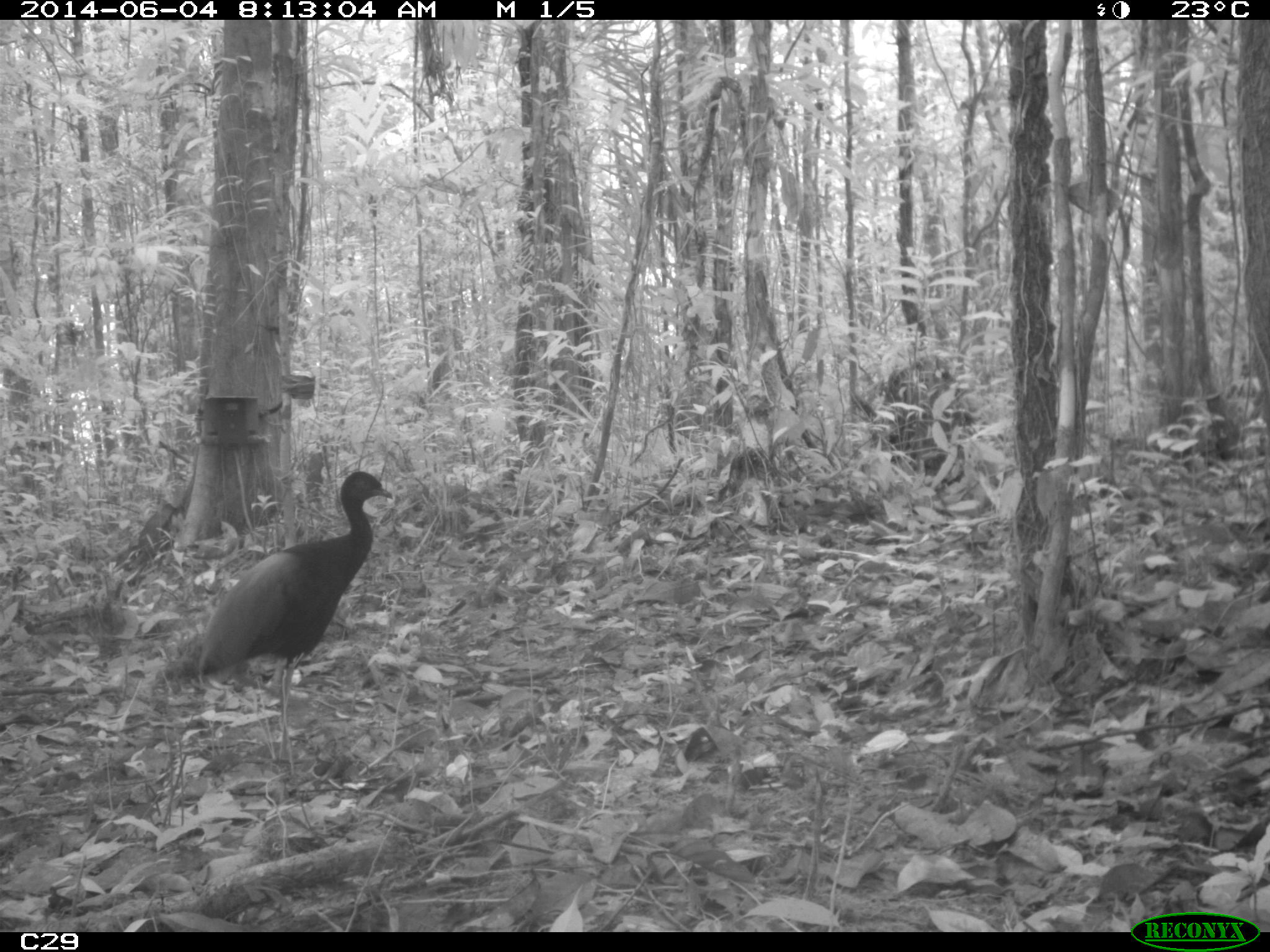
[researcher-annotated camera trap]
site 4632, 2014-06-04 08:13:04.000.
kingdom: Animalia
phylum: Chordata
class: Aves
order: Gruiformes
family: Psophiidae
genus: Psophia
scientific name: Psophia crepitans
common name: gray-winged trumpeter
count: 2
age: adult